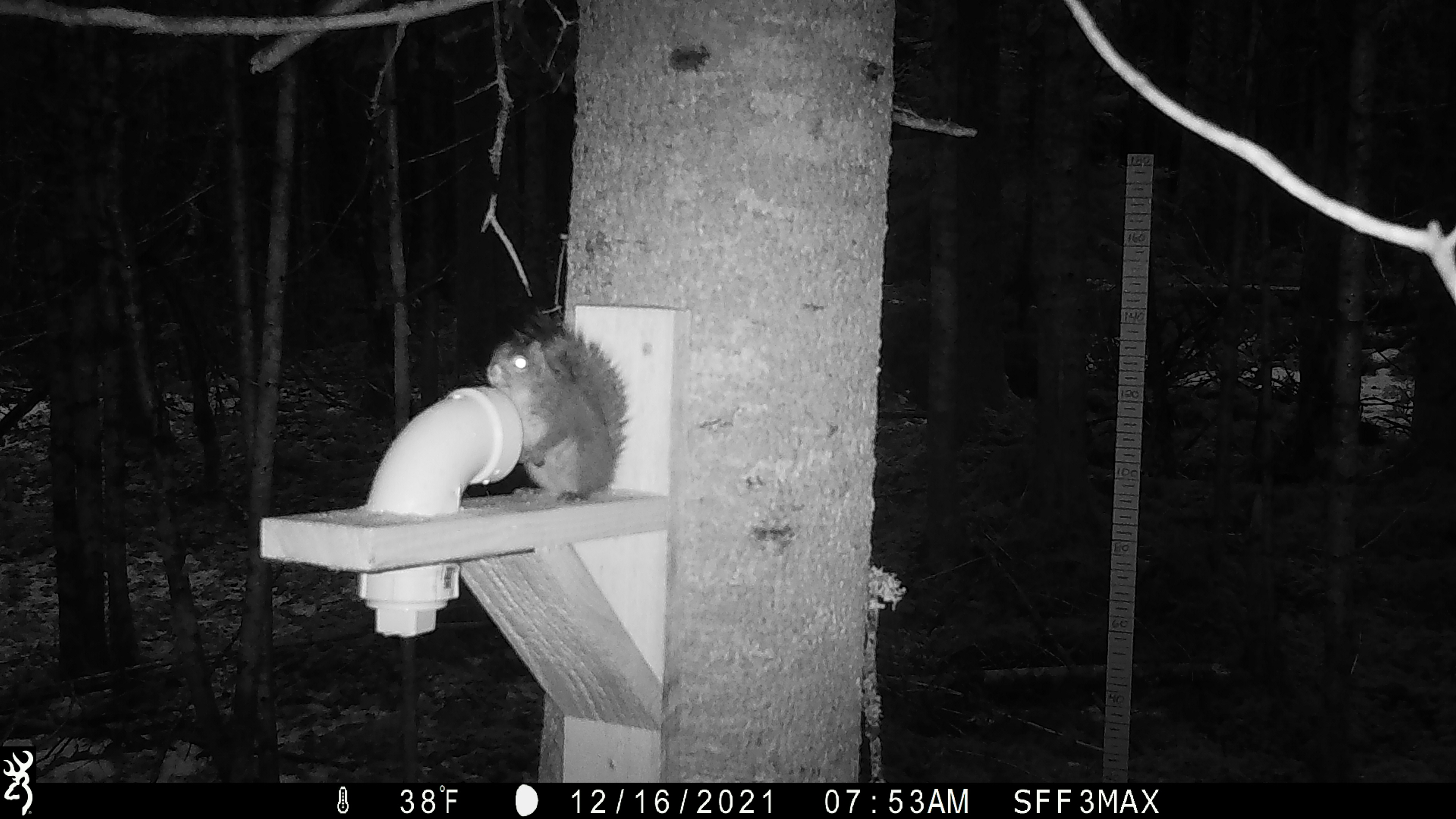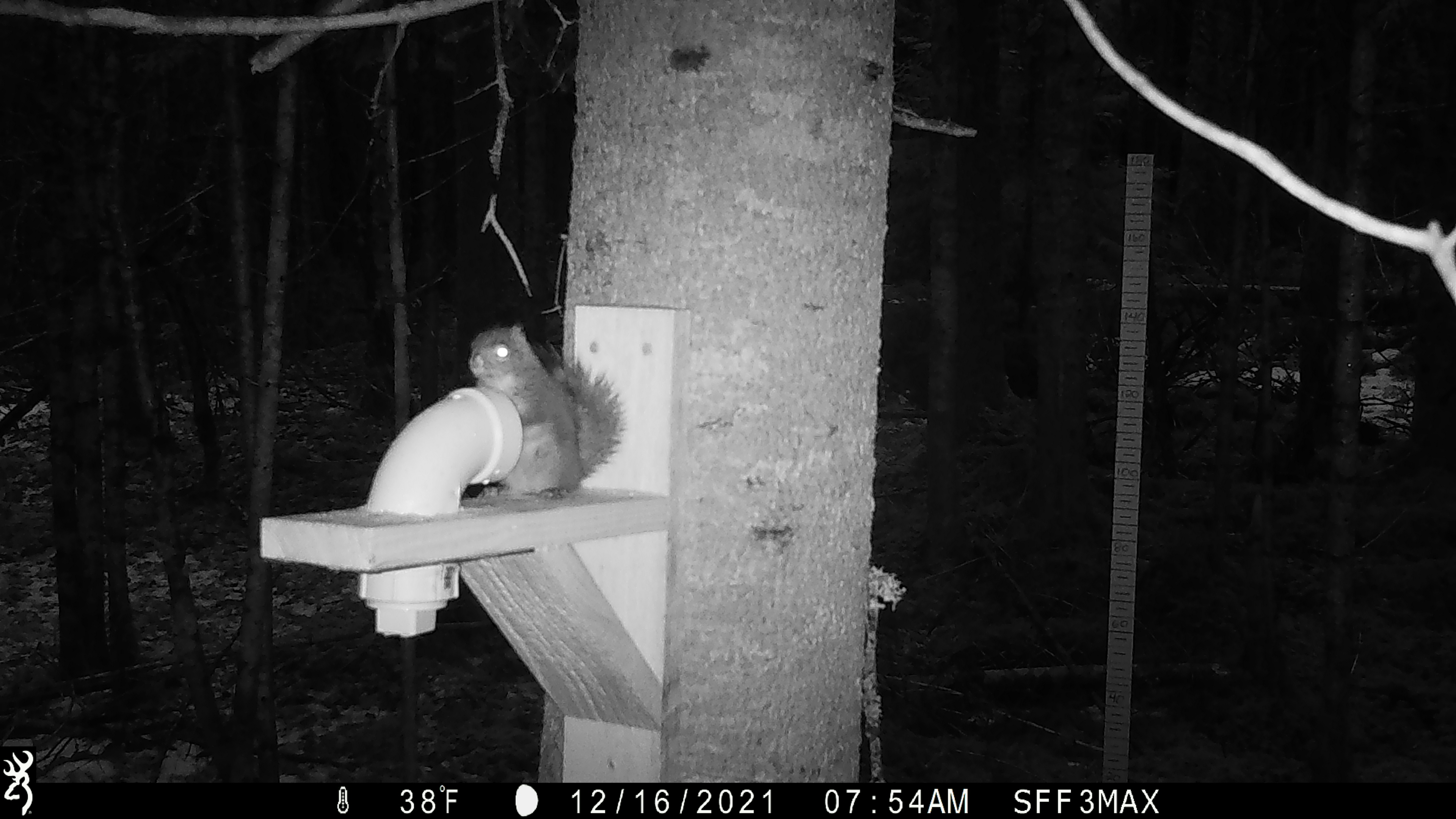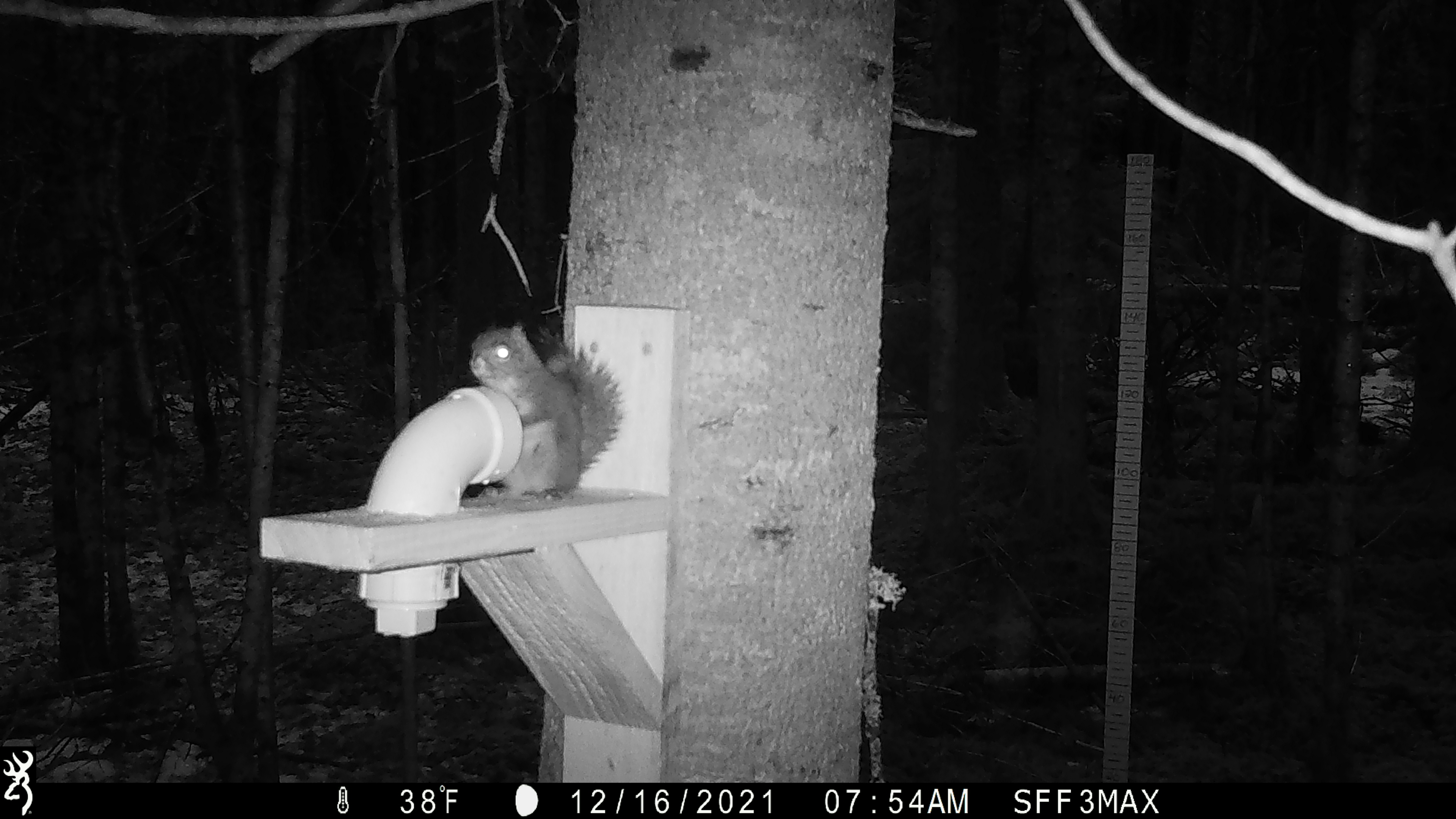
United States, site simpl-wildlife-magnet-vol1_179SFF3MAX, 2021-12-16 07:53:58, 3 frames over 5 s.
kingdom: Animalia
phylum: Chordata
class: Mammalia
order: Rodentia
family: Sciuridae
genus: Tamiasciurus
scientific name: Tamiasciurus hudsonicus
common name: red squirrel